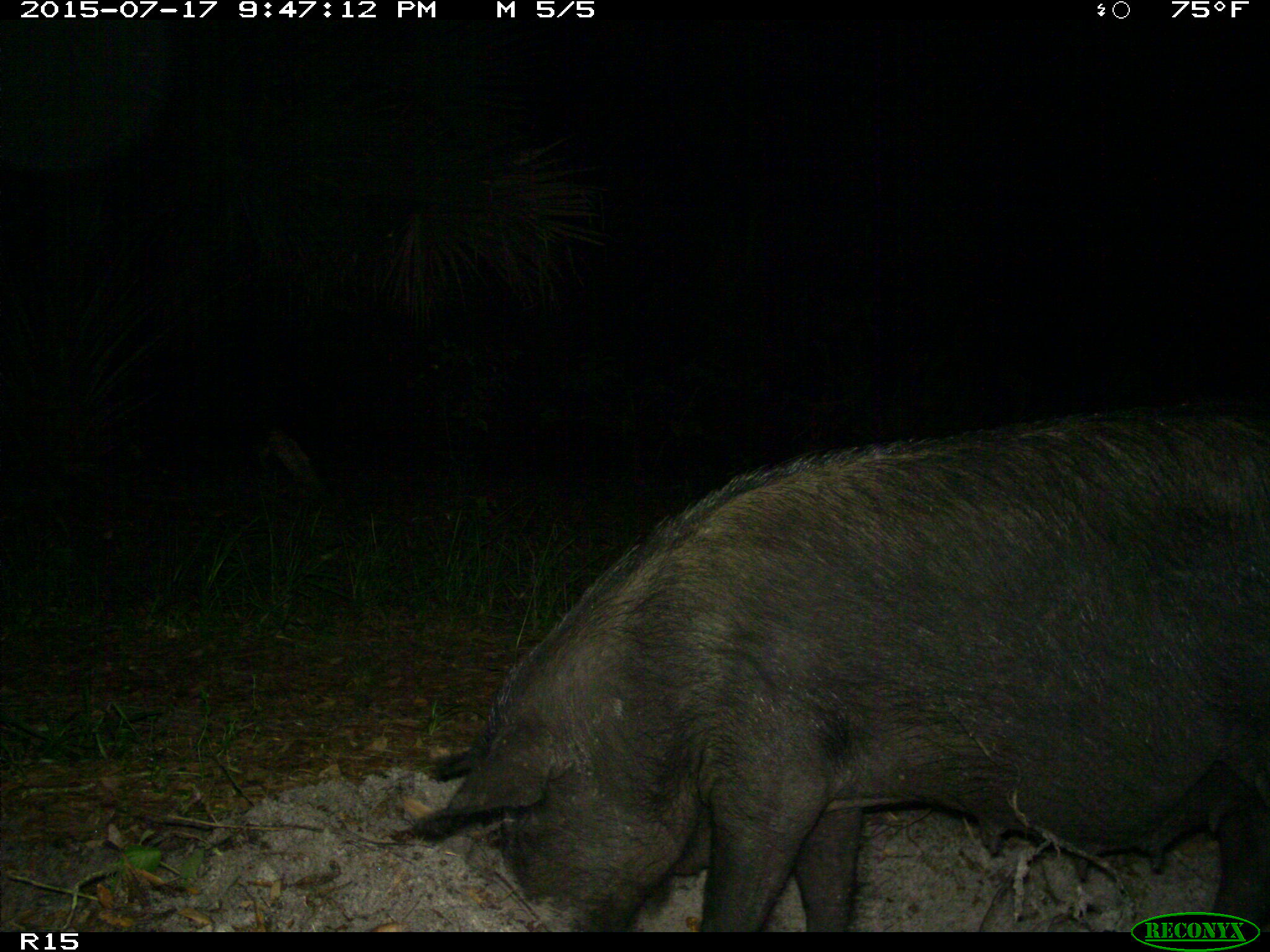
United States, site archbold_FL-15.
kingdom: Animalia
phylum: Chordata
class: Mammalia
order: Artiodactyla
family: Suidae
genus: Sus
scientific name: Sus scrofa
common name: wild boar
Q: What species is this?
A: Sus scrofa (wild boar).